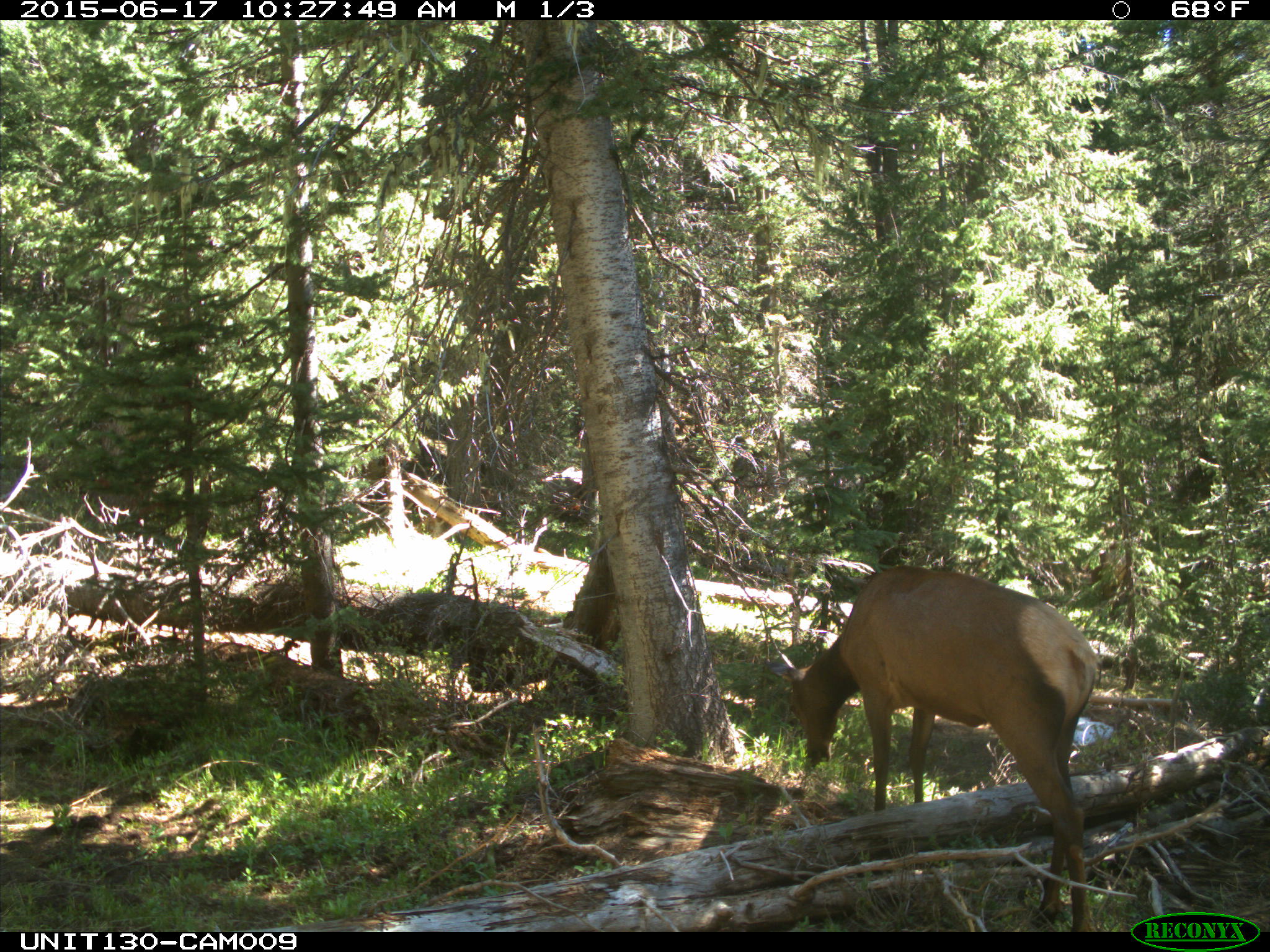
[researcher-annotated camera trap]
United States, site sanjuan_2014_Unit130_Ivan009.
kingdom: Animalia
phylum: Chordata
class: Mammalia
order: Artiodactyla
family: Cervidae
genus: Cervus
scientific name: Cervus elaphus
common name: red deer